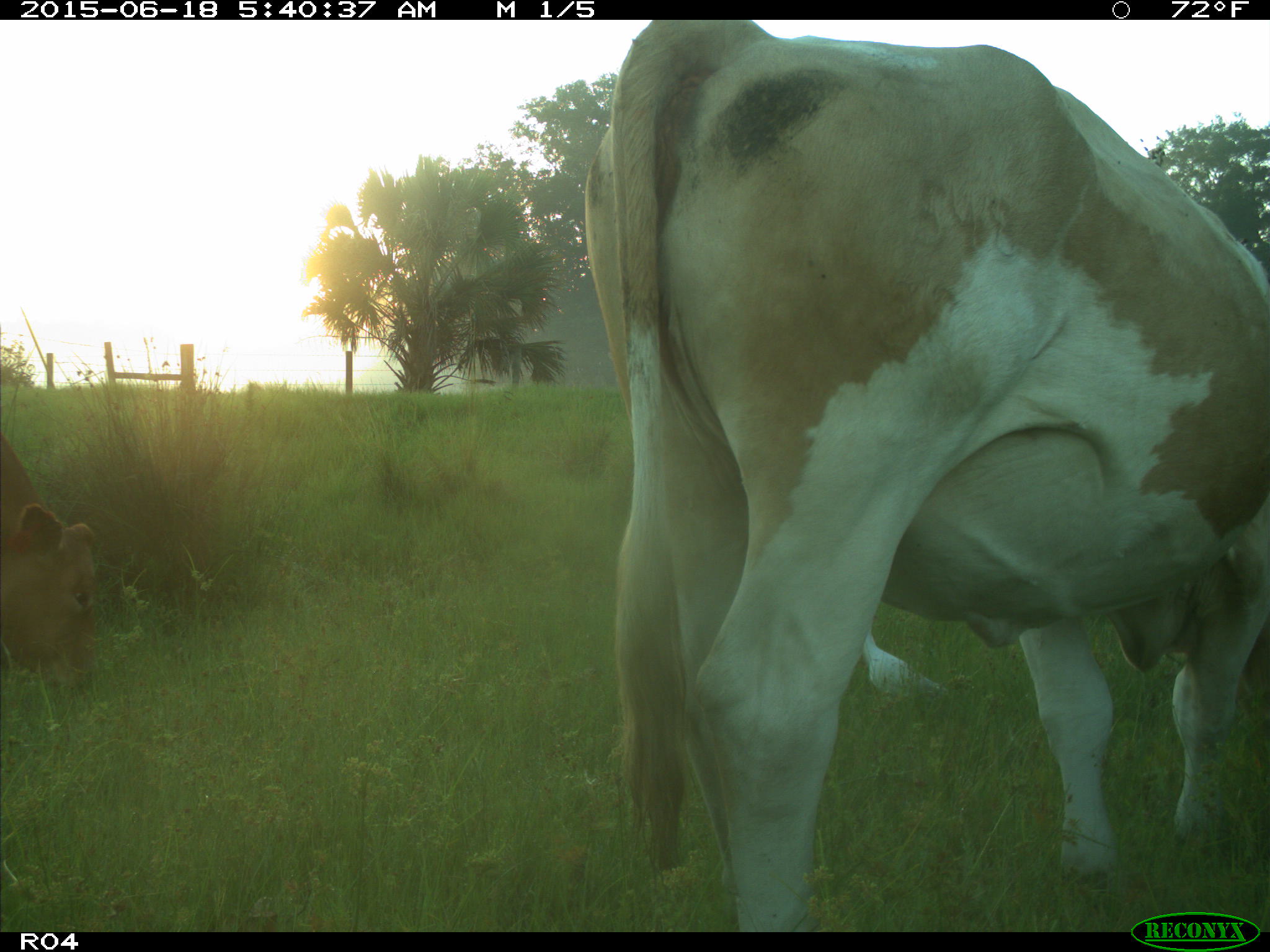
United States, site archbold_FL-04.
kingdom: Animalia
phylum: Chordata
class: Mammalia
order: Artiodactyla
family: Bovidae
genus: Bos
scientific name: Bos taurus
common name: domestic cow